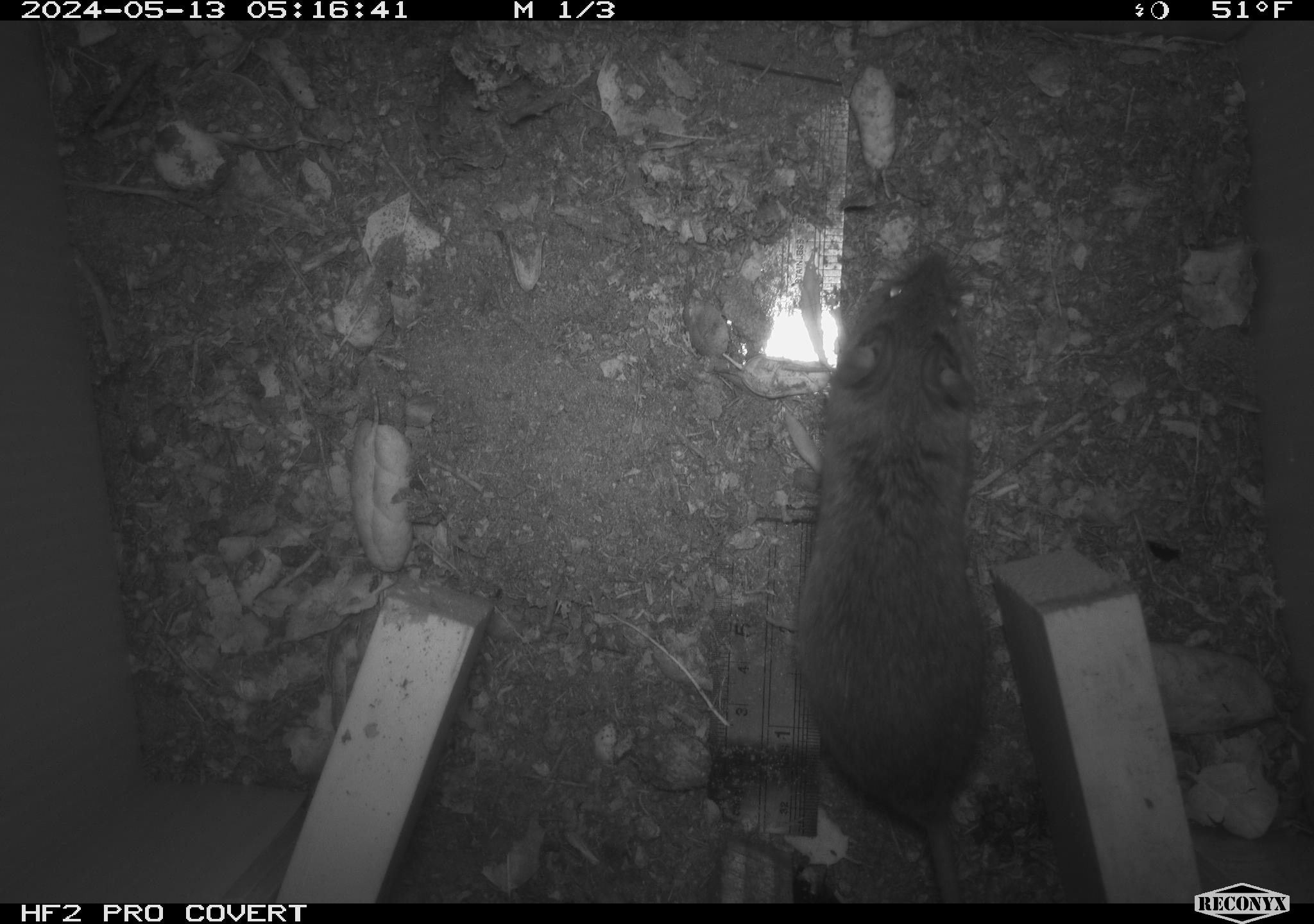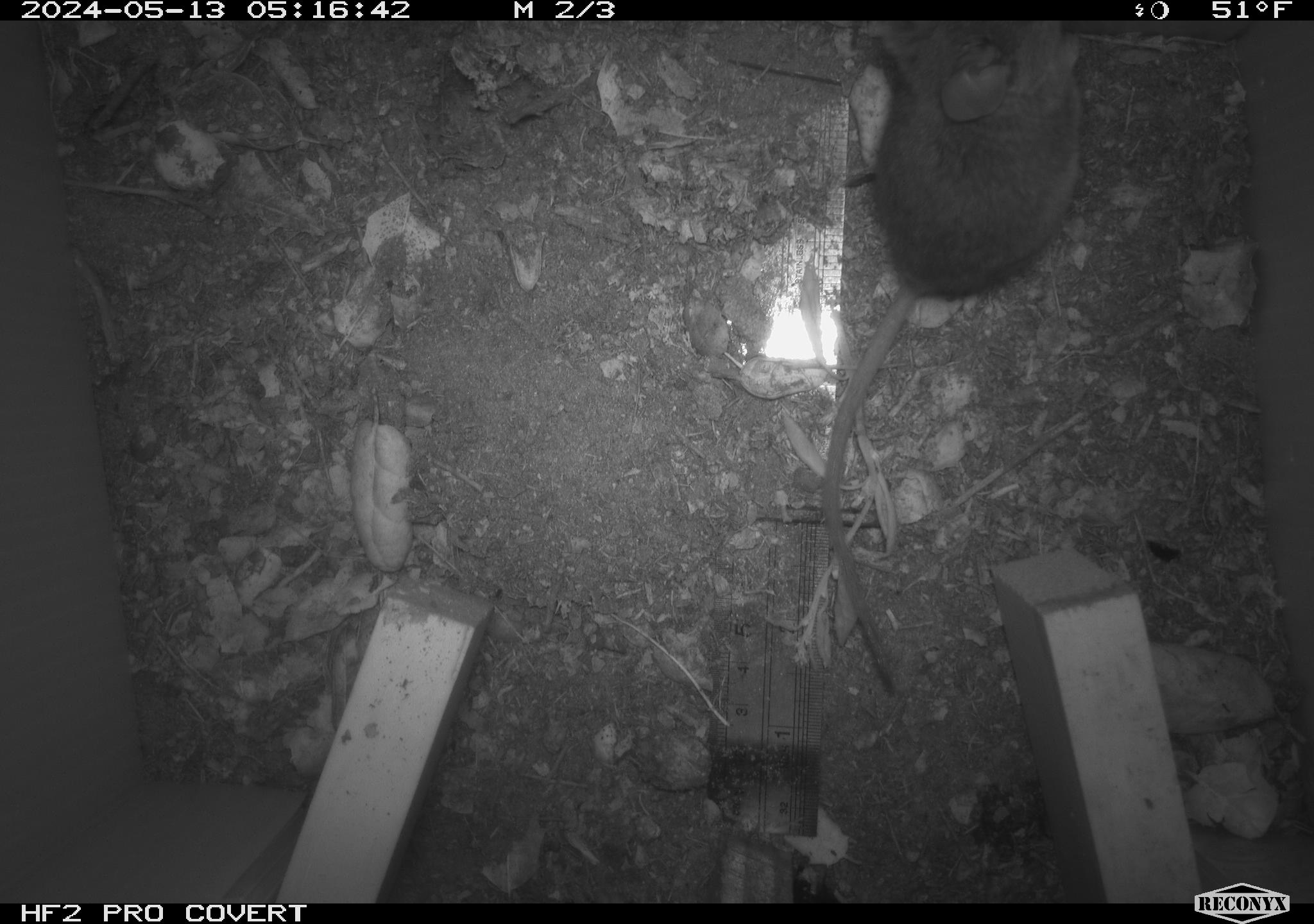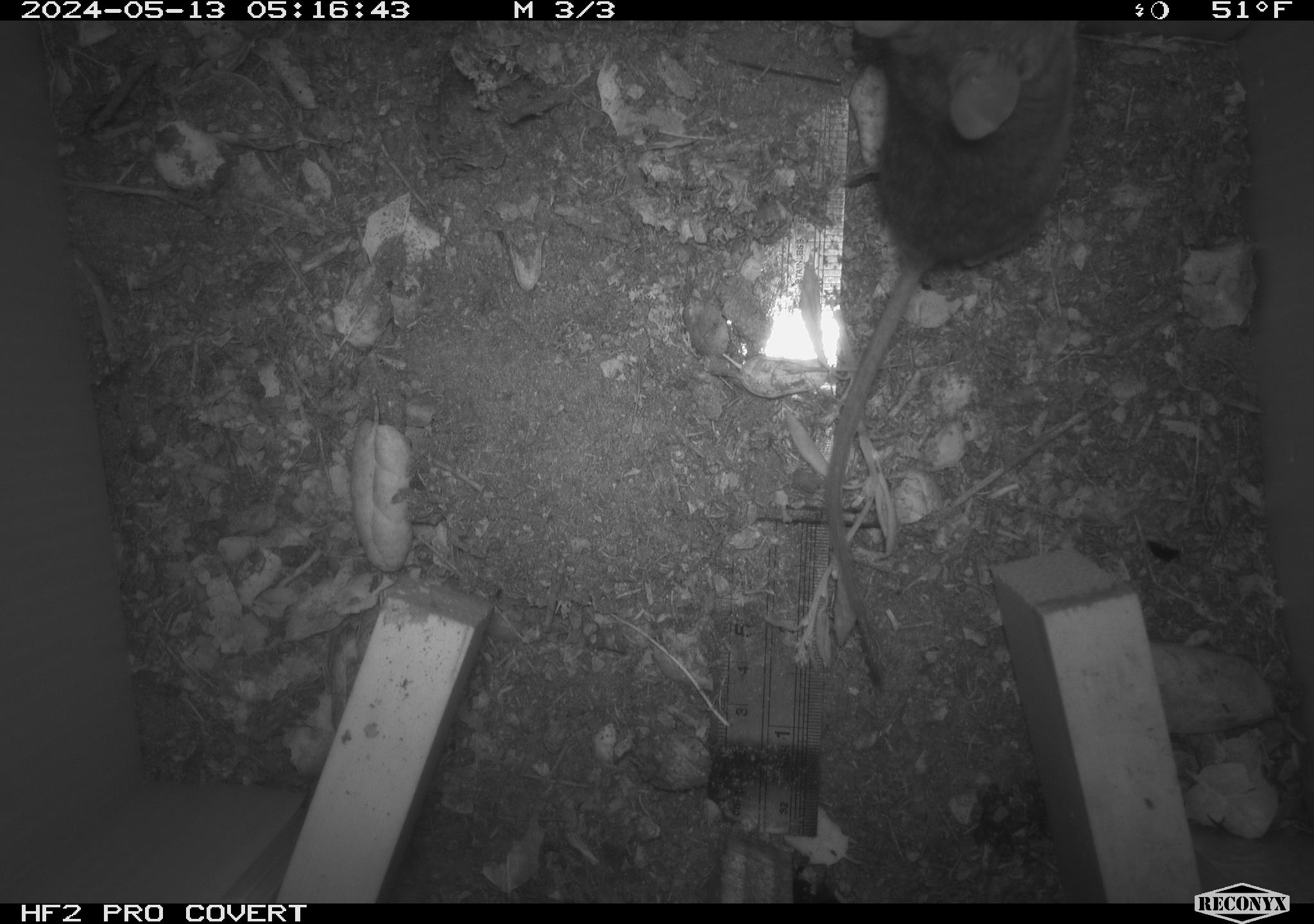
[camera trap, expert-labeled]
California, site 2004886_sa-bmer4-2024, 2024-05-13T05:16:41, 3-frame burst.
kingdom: Animalia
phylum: Chordata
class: Mammalia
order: Rodentia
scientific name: Rodentia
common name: mouse species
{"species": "mouse species (Rodentia)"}